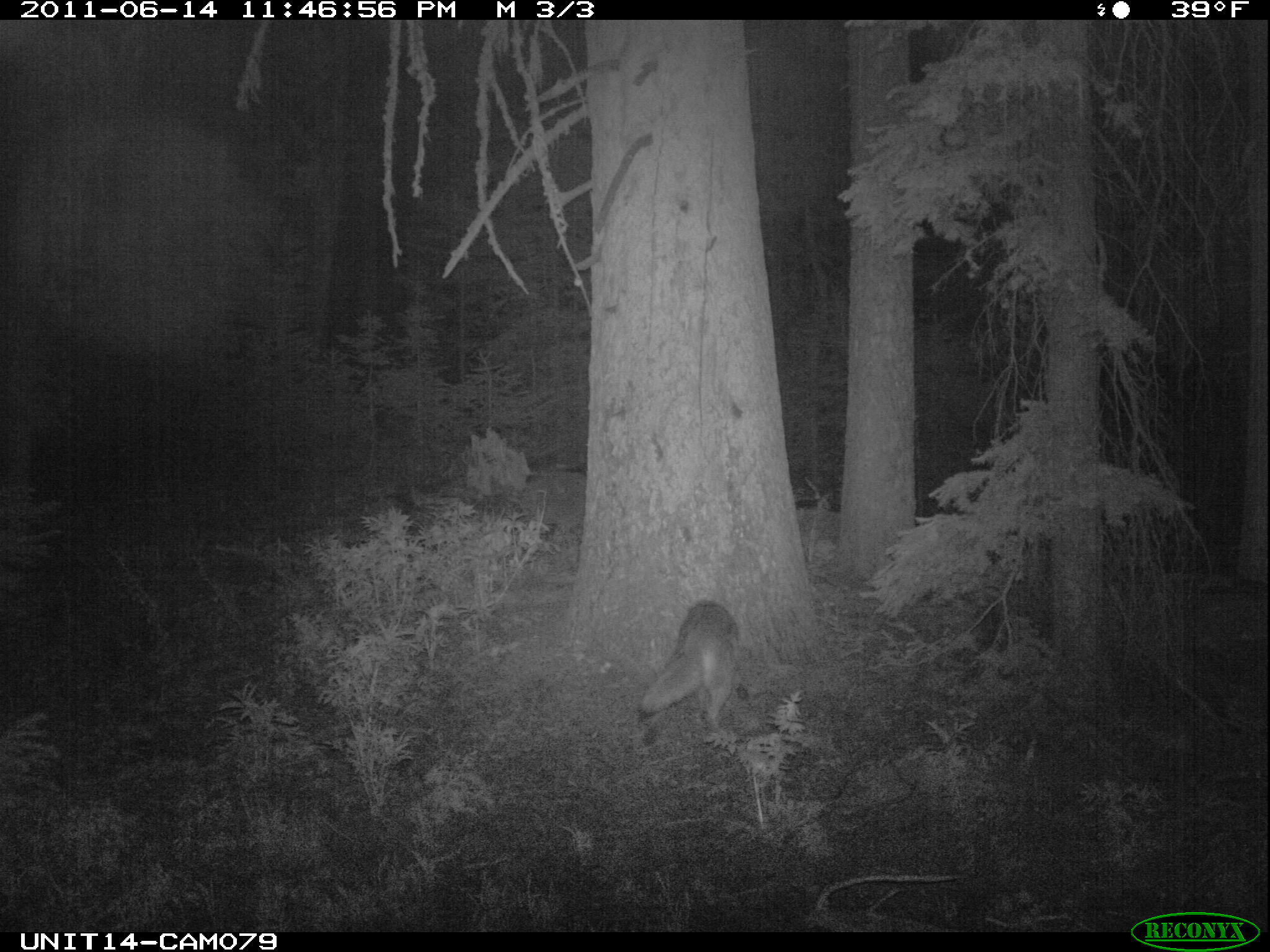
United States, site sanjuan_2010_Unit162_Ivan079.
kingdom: Animalia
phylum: Chordata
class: Mammalia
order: Carnivora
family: Canidae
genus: Canis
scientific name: Canis latrans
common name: coyote